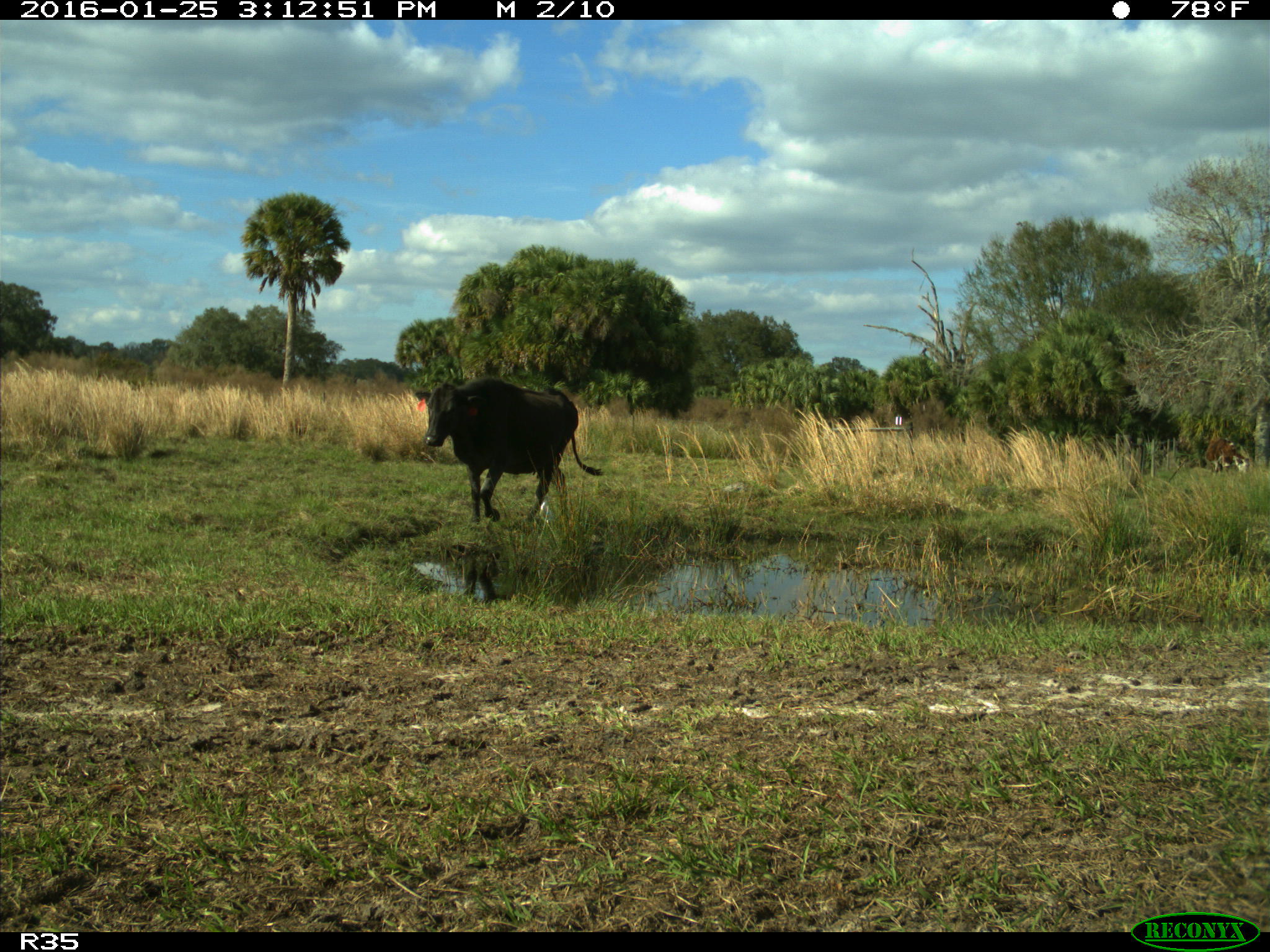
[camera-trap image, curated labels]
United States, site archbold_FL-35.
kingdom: Animalia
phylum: Chordata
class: Mammalia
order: Artiodactyla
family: Bovidae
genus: Bos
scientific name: Bos taurus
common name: domestic cow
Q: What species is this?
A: Bos taurus (domestic cow).